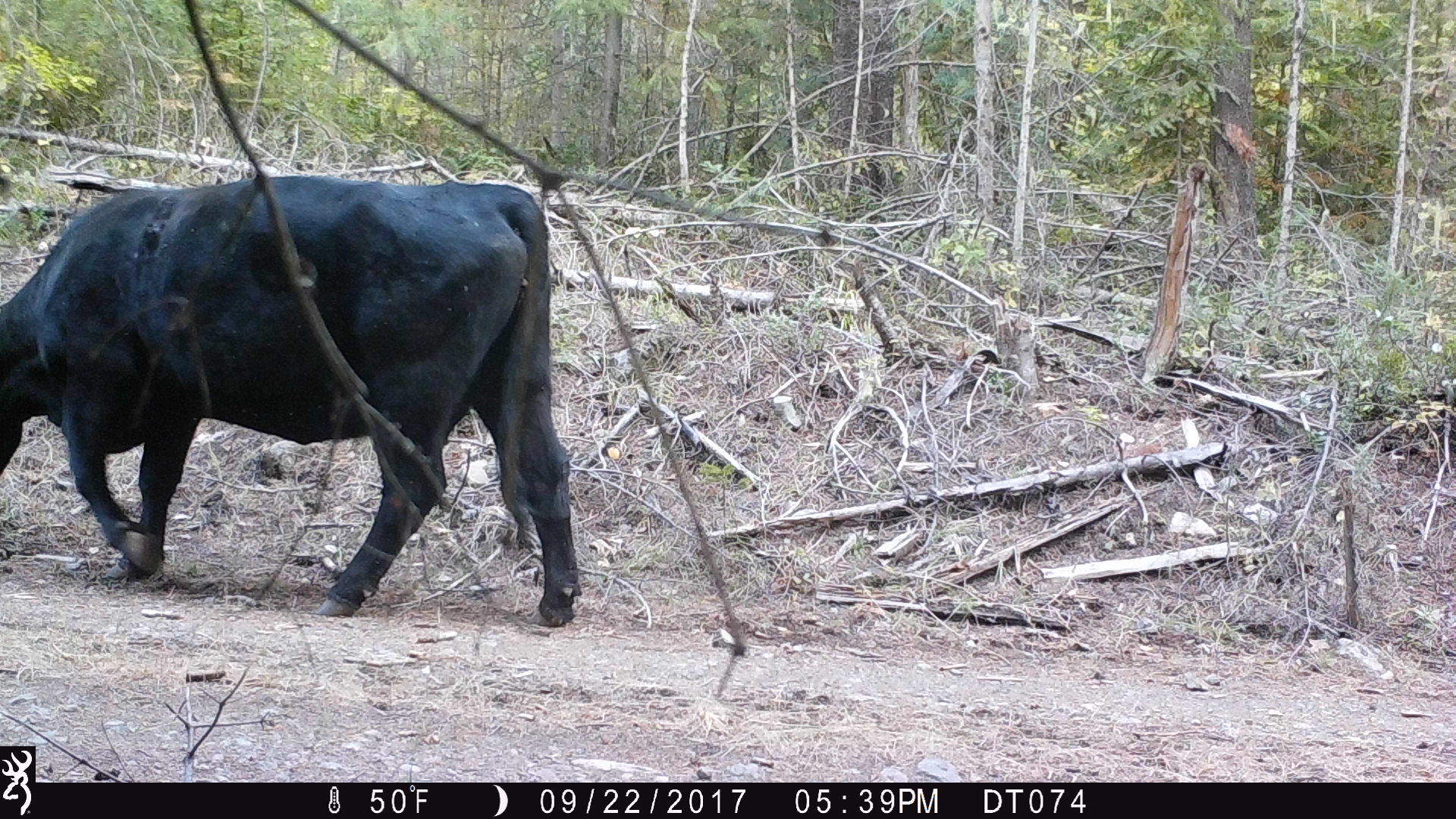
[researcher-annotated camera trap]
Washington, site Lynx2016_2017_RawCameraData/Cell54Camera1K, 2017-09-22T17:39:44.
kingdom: Animalia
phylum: Chordata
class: Mammalia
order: Artiodactyla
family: Bovidae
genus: Bos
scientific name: Bos taurus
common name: domestic cattle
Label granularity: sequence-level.